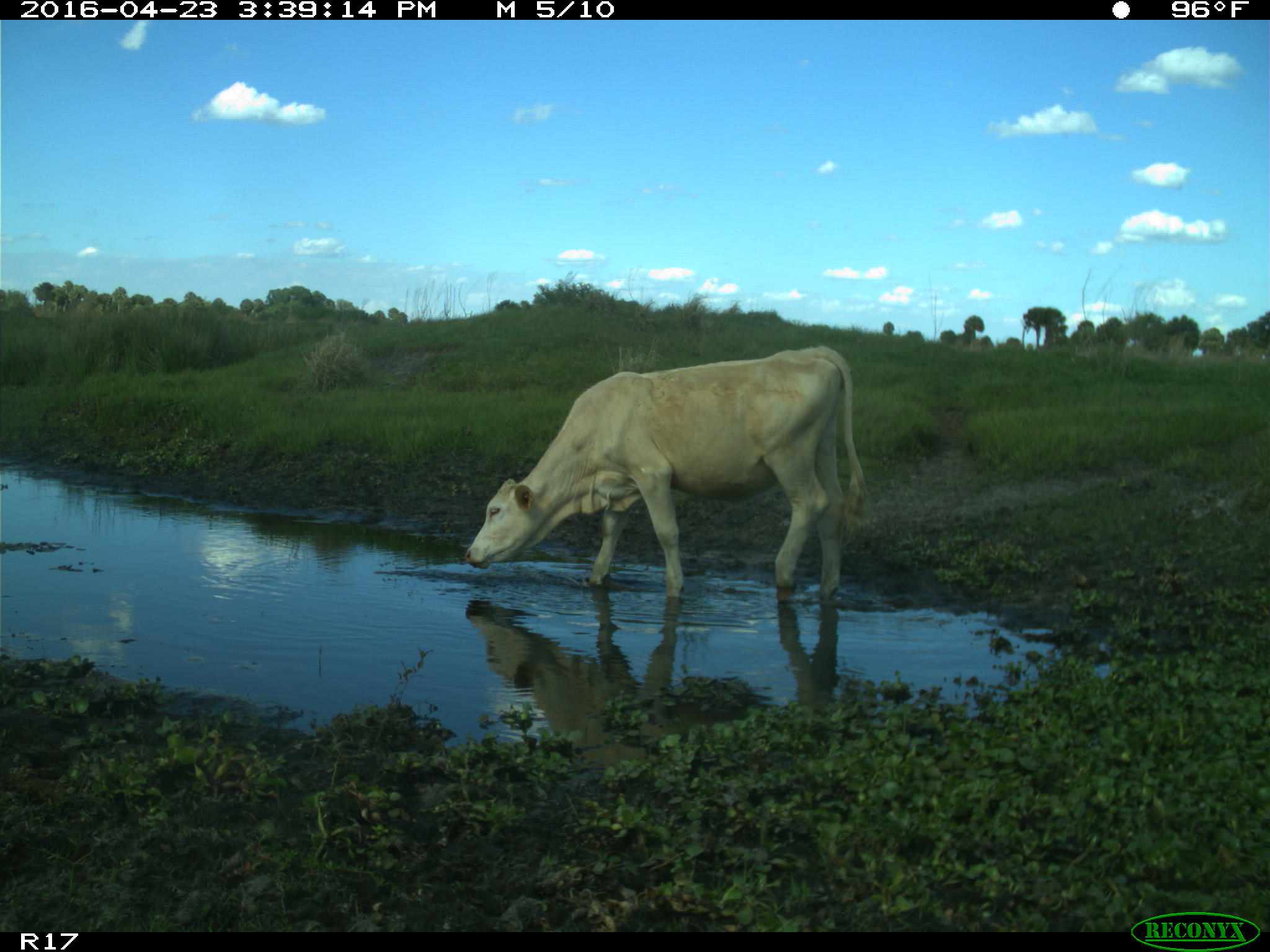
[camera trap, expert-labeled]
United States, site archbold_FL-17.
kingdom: Animalia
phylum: Chordata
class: Mammalia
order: Artiodactyla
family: Bovidae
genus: Bos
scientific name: Bos taurus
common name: domestic cow